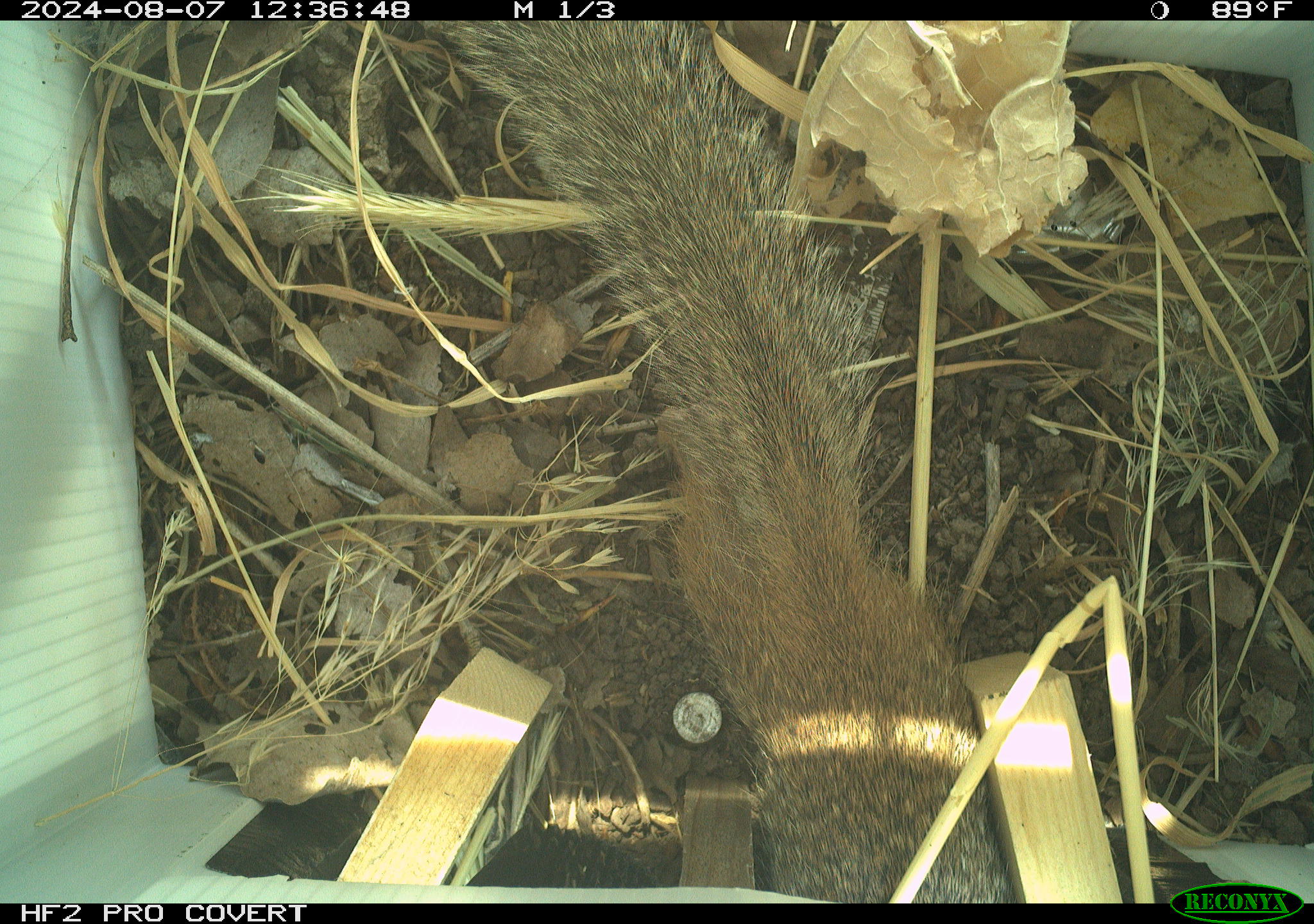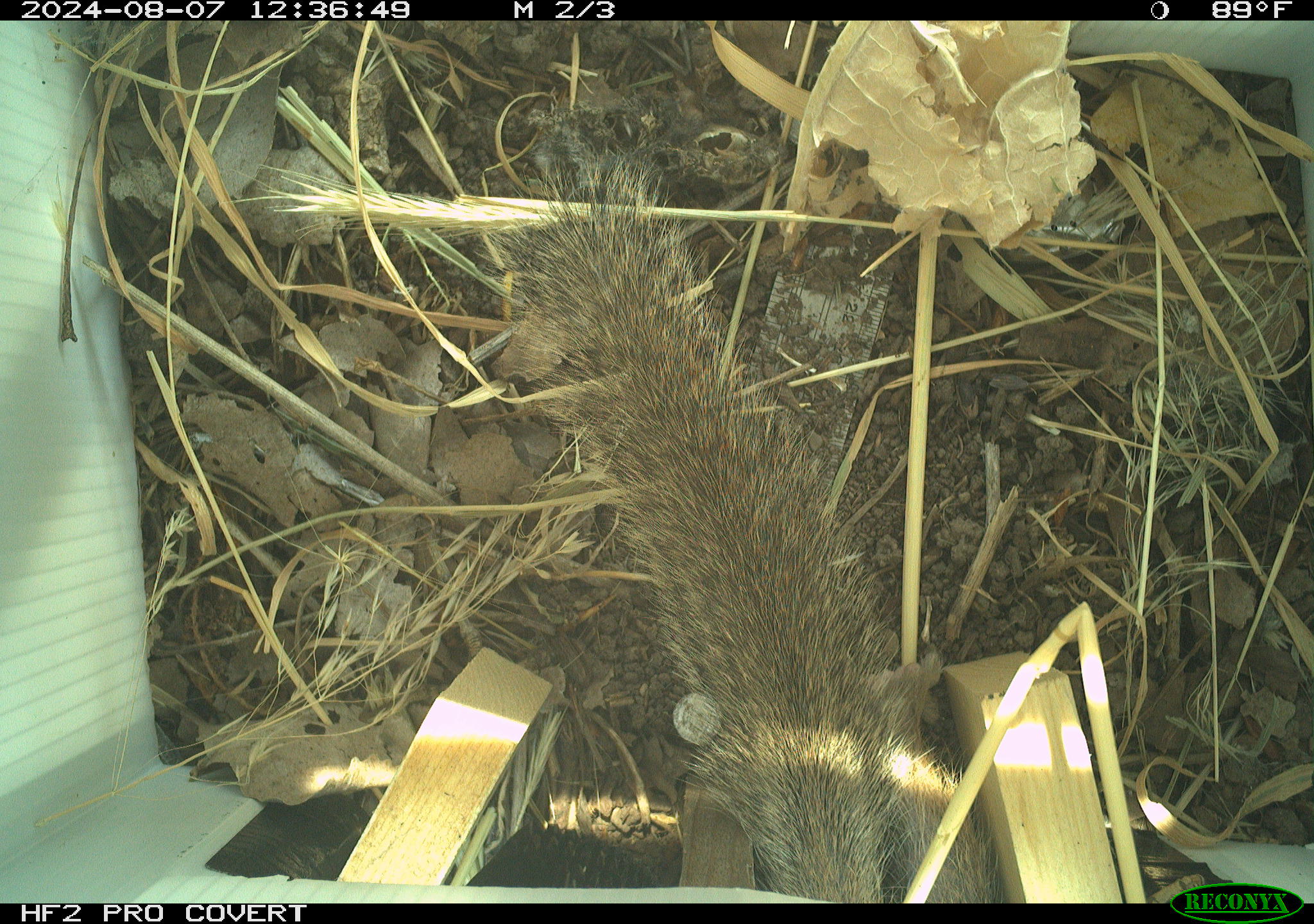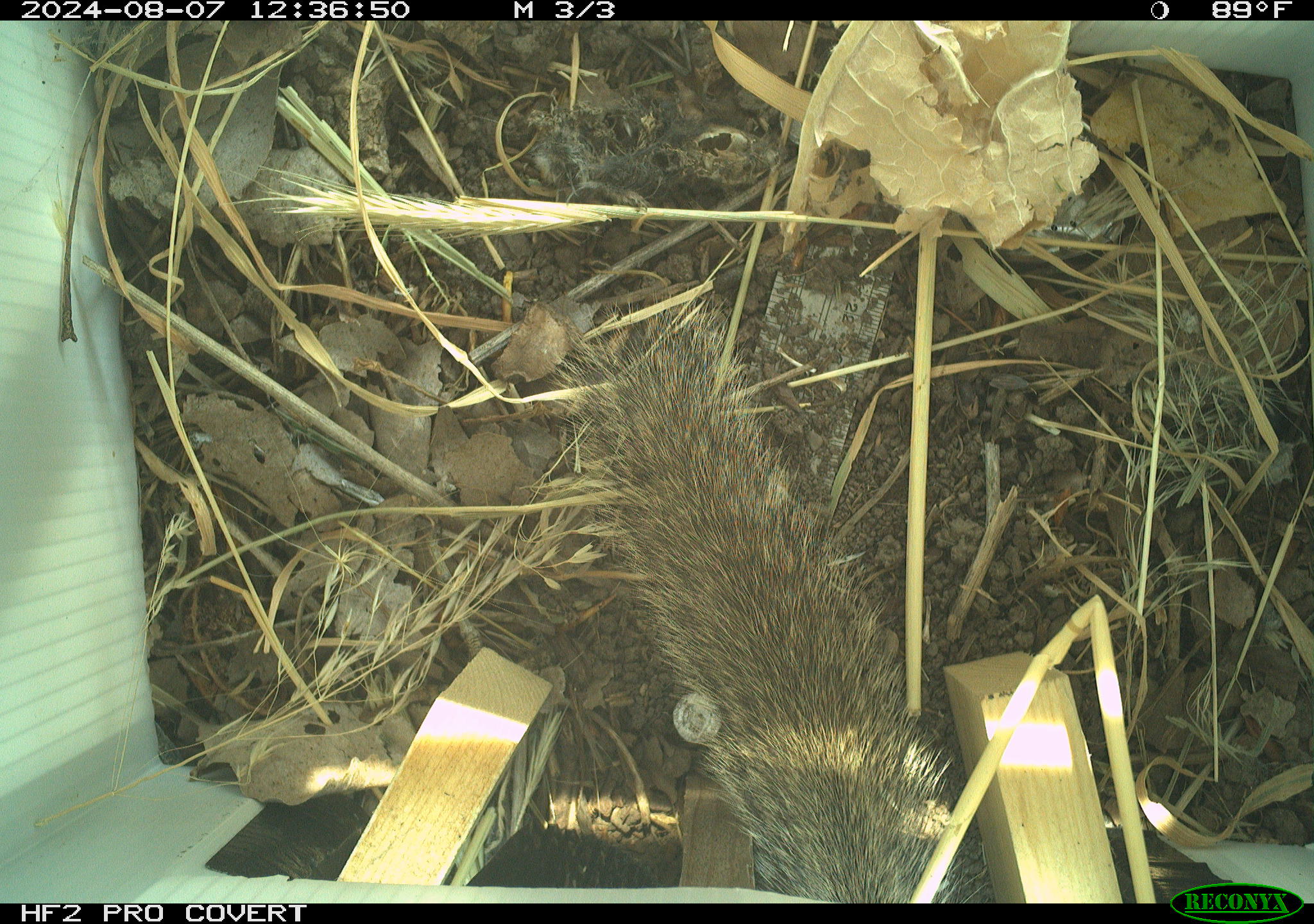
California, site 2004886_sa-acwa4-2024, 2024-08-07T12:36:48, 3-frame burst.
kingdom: Animalia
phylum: Chordata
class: Mammalia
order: Rodentia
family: Sciuridae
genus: Otospermophilus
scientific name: Otospermophilus beecheyi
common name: california ground squirrel